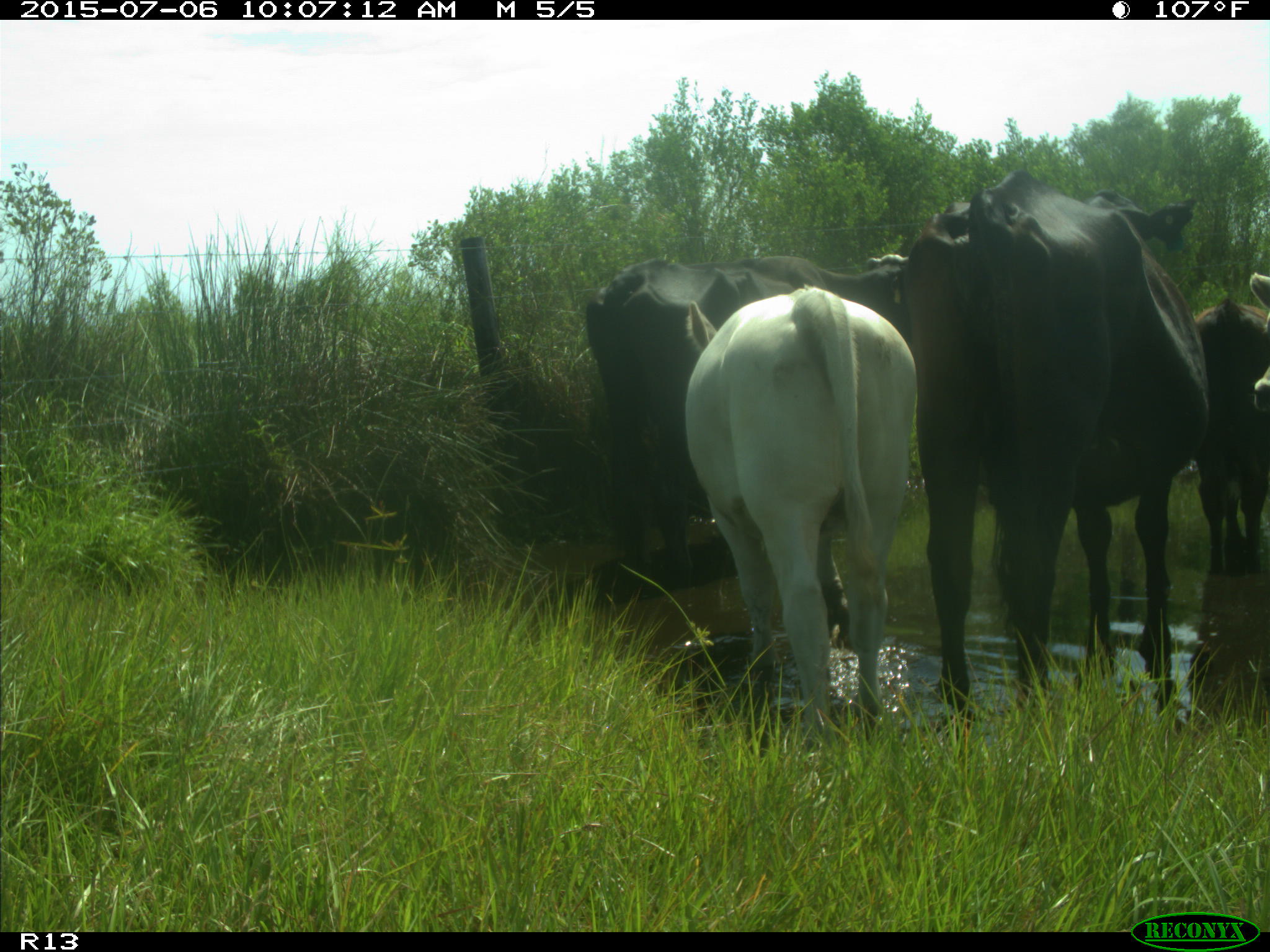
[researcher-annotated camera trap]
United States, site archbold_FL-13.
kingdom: Animalia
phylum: Chordata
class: Mammalia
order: Artiodactyla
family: Bovidae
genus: Bos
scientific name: Bos taurus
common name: domestic cow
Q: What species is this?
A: Bos taurus (domestic cow).